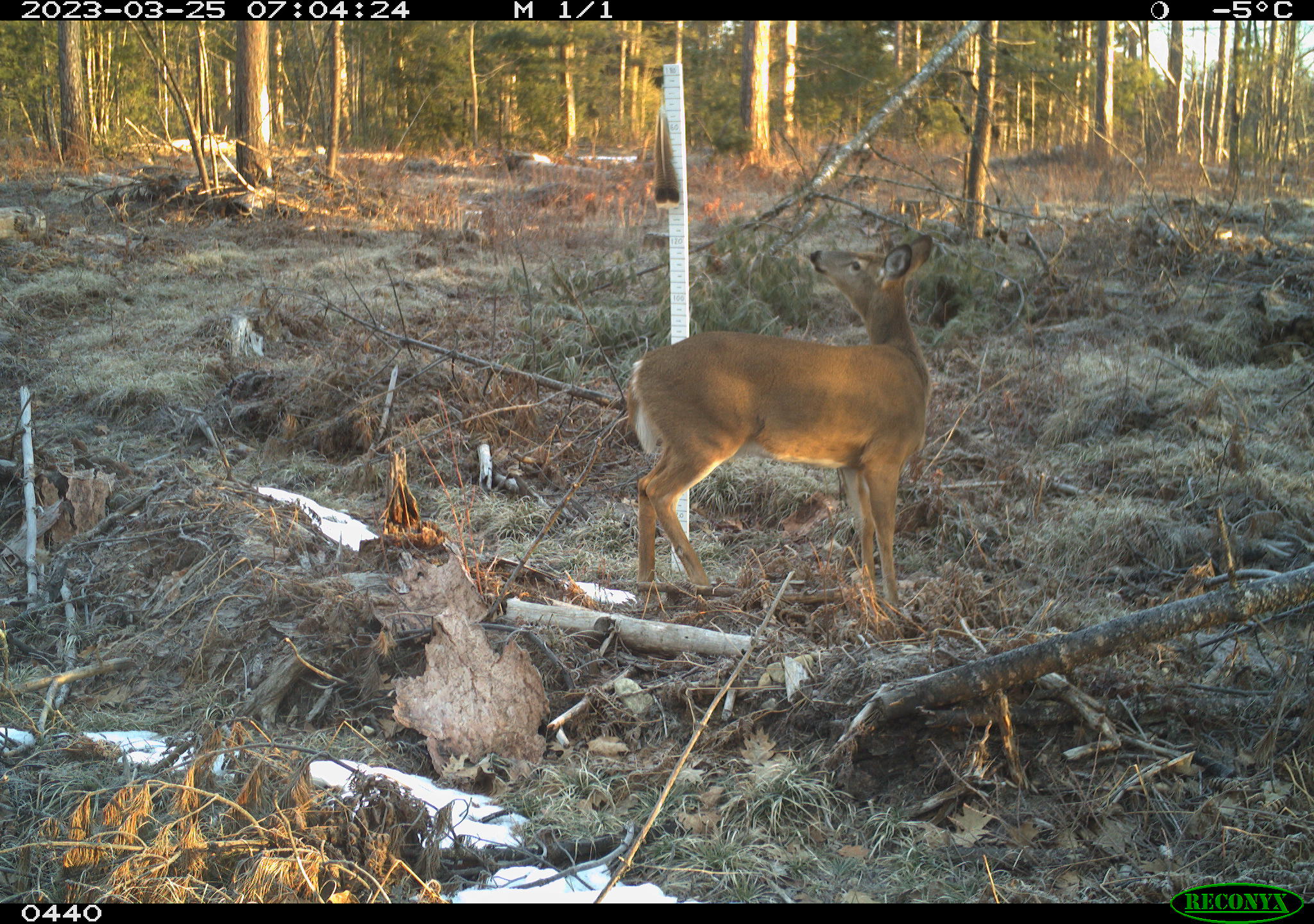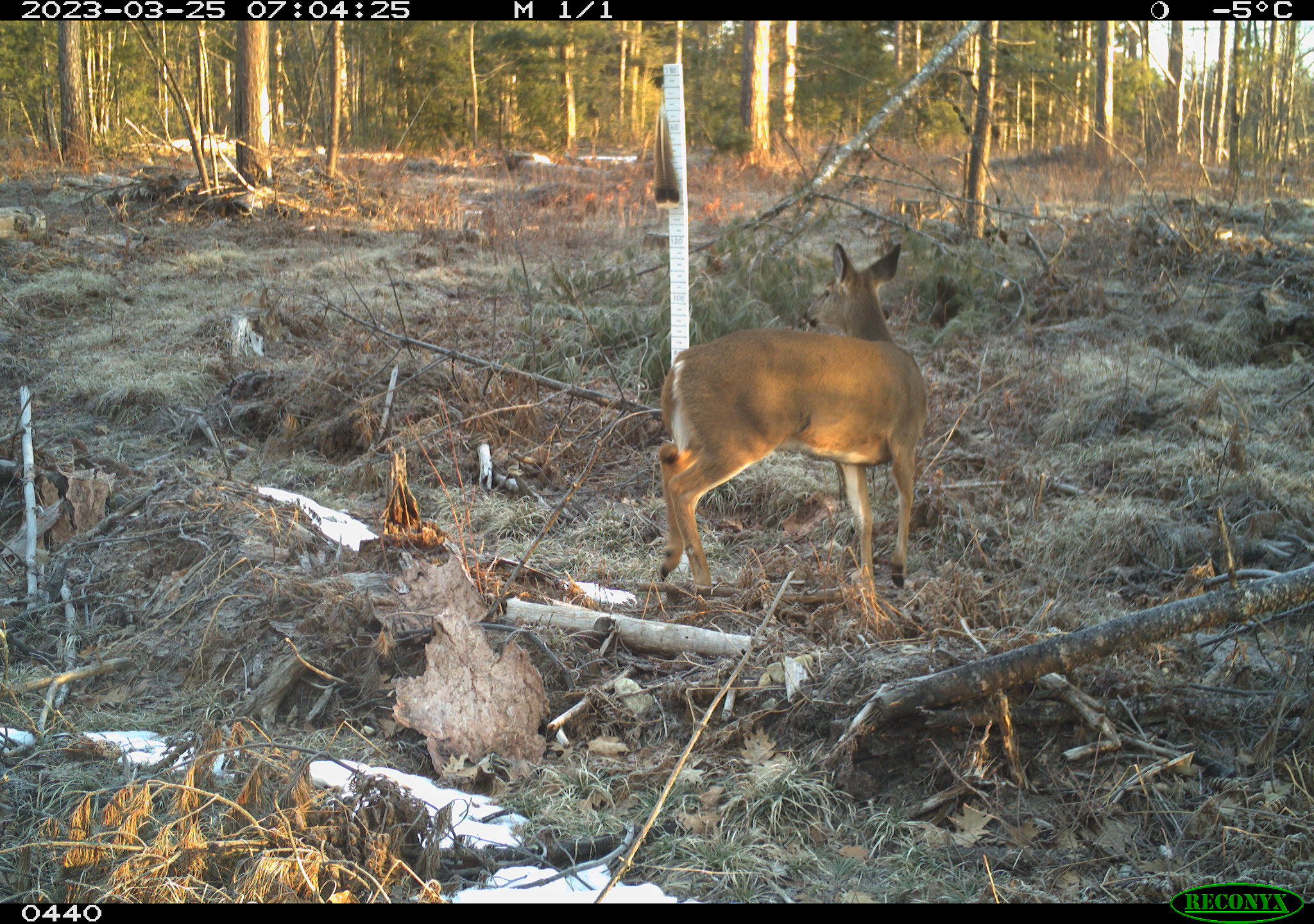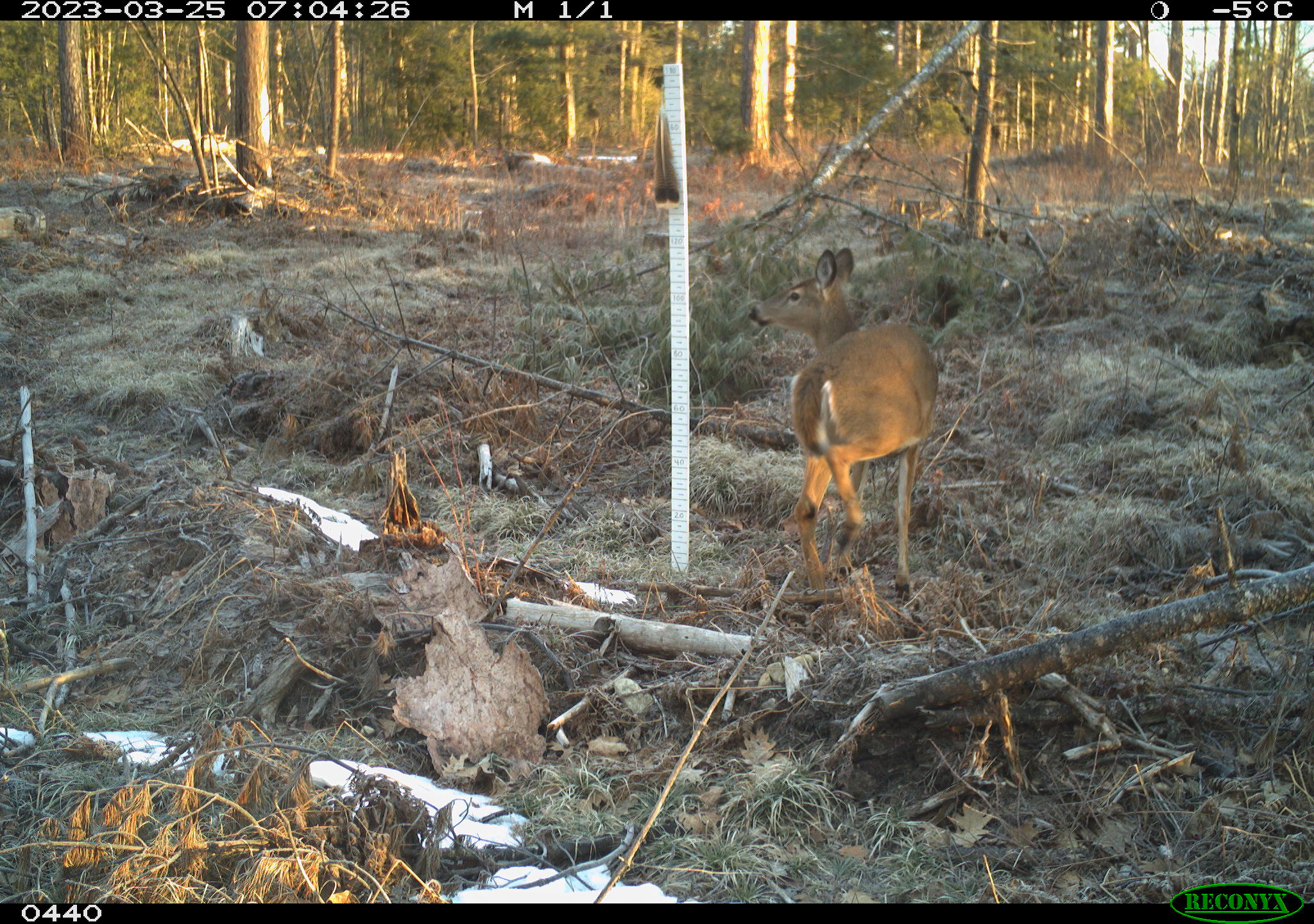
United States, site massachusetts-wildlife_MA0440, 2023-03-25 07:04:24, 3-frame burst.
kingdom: Animalia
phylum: Chordata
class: Mammalia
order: Artiodactyla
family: Cervidae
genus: Odocoileus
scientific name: Odocoileus virginianus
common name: white-tailed deer